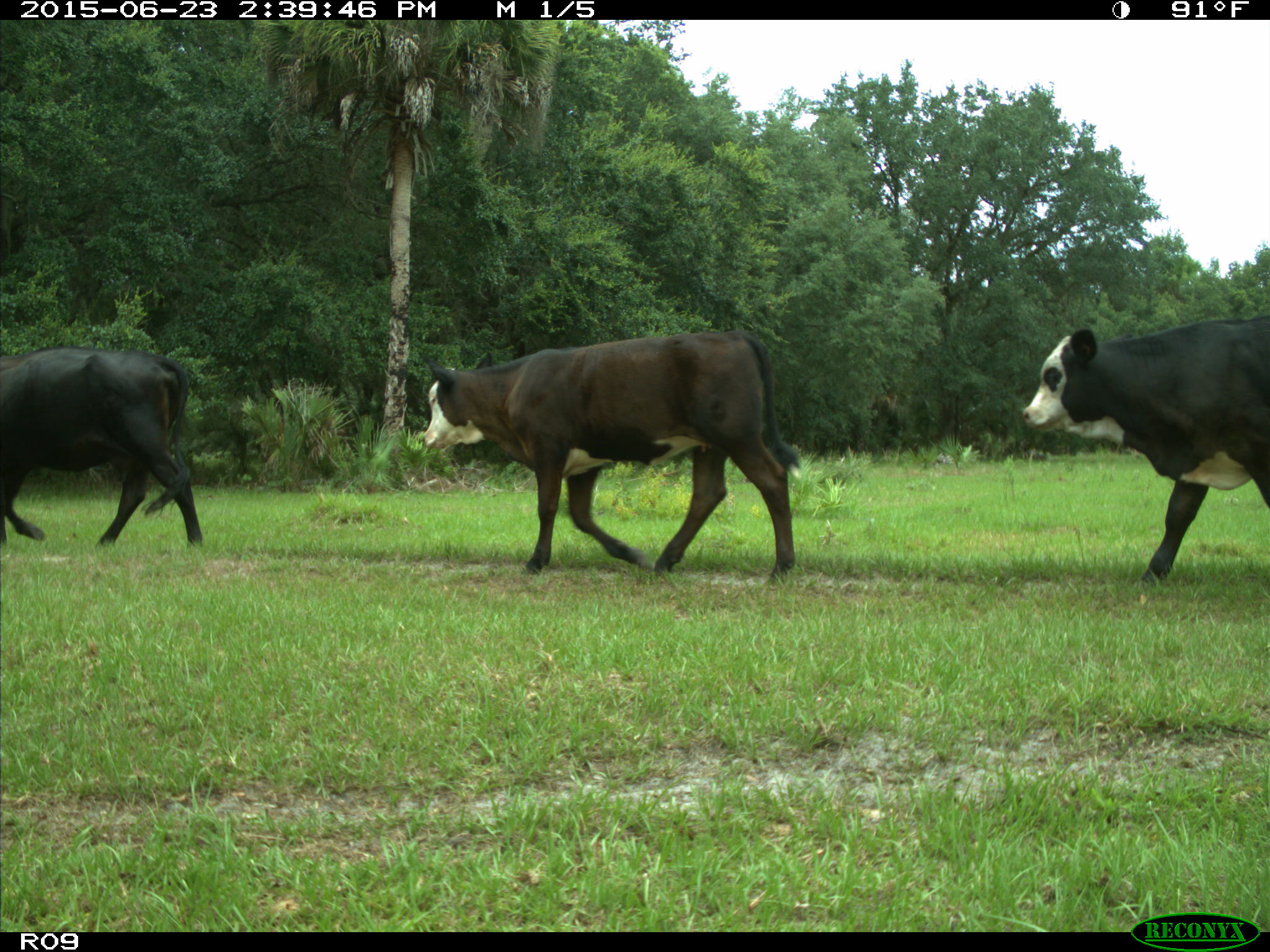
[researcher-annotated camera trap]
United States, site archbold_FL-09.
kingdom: Animalia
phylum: Chordata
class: Mammalia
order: Artiodactyla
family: Bovidae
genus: Bos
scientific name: Bos taurus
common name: domestic cow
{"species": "Bos taurus (domestic cow)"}